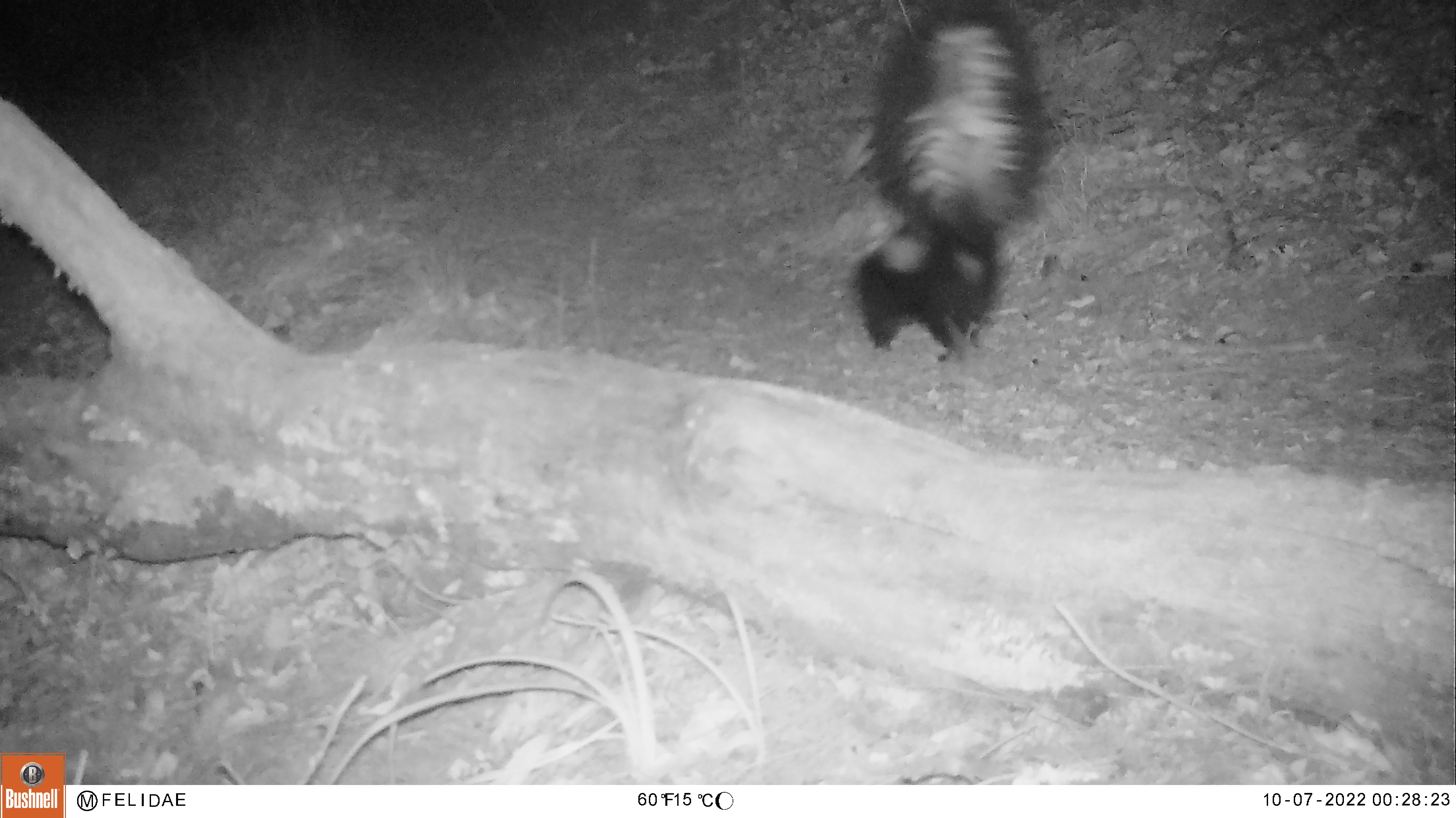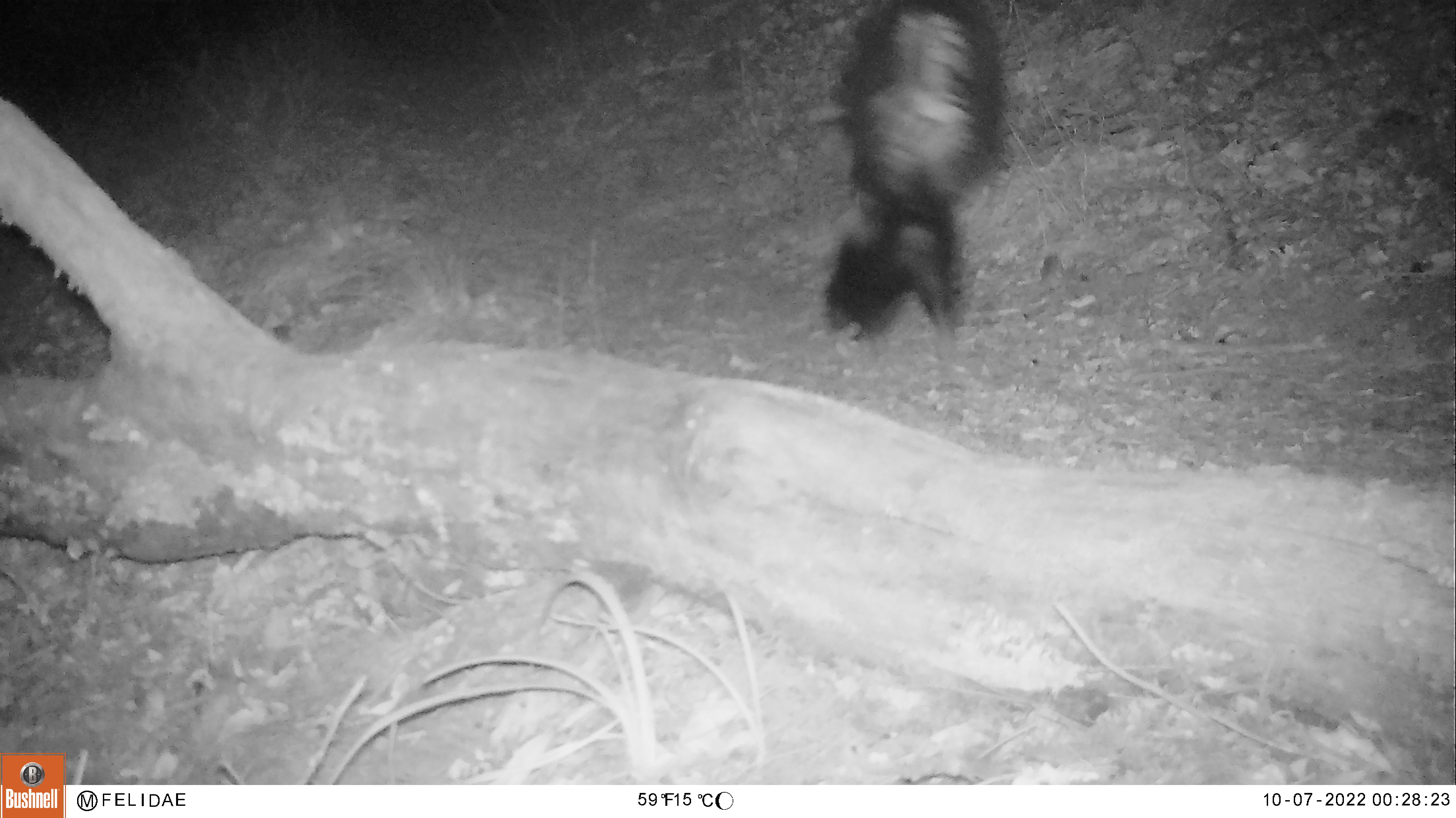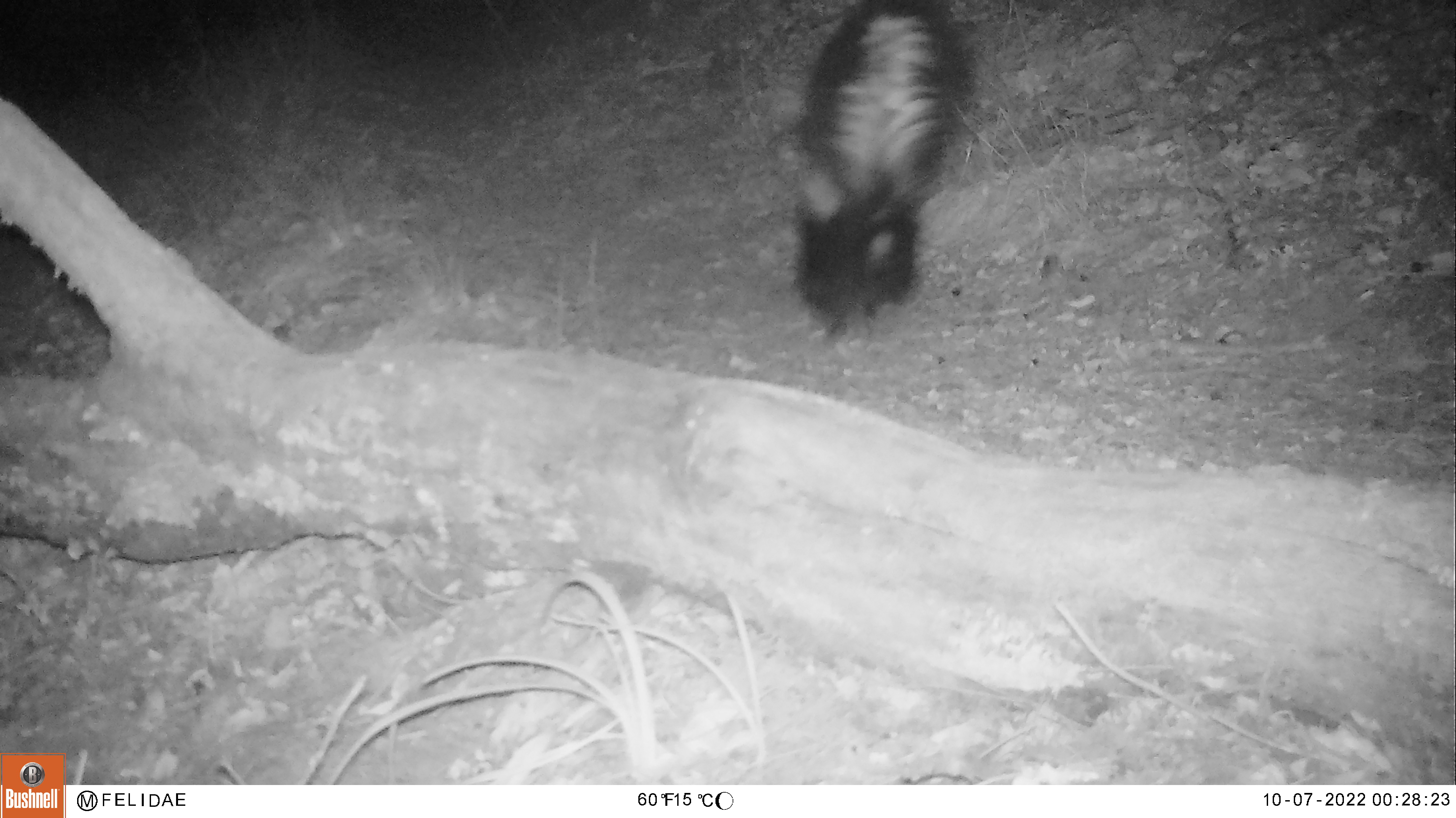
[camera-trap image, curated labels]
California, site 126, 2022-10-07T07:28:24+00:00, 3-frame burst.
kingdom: Animalia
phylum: Chordata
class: Mammalia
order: Carnivora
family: Mephitidae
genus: Mephitis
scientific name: Mephitis mephitis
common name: striped skunk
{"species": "striped skunk (Mephitis mephitis)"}